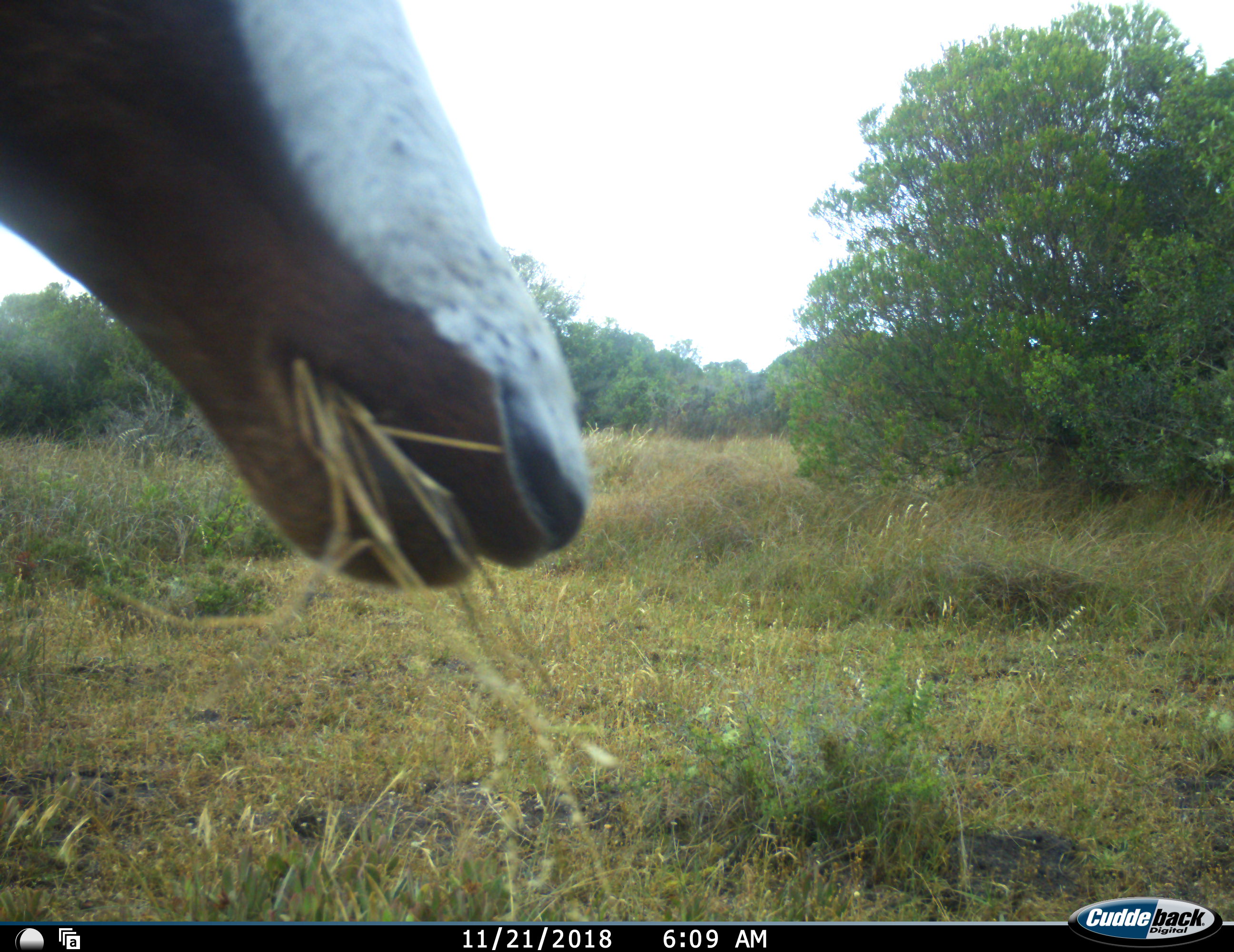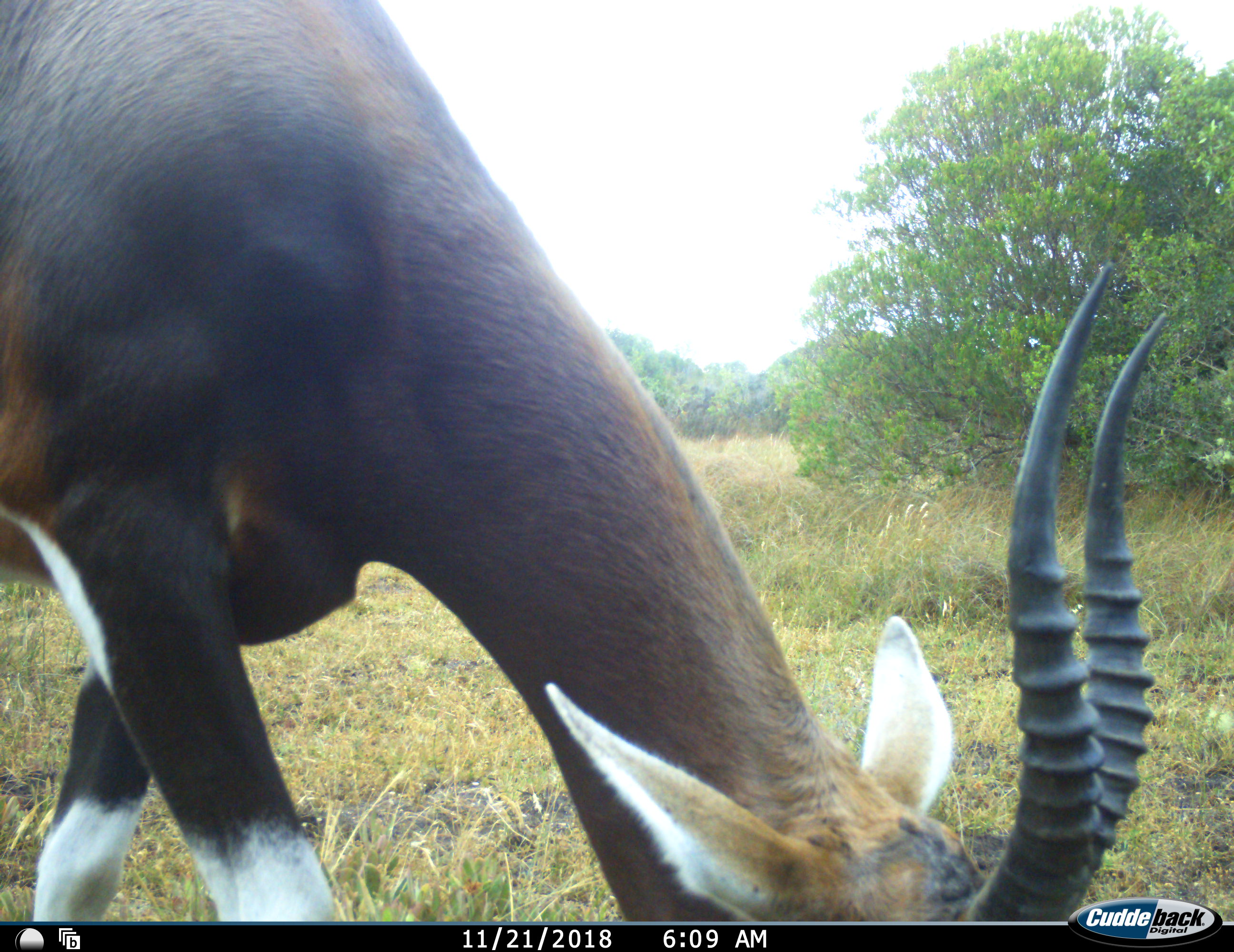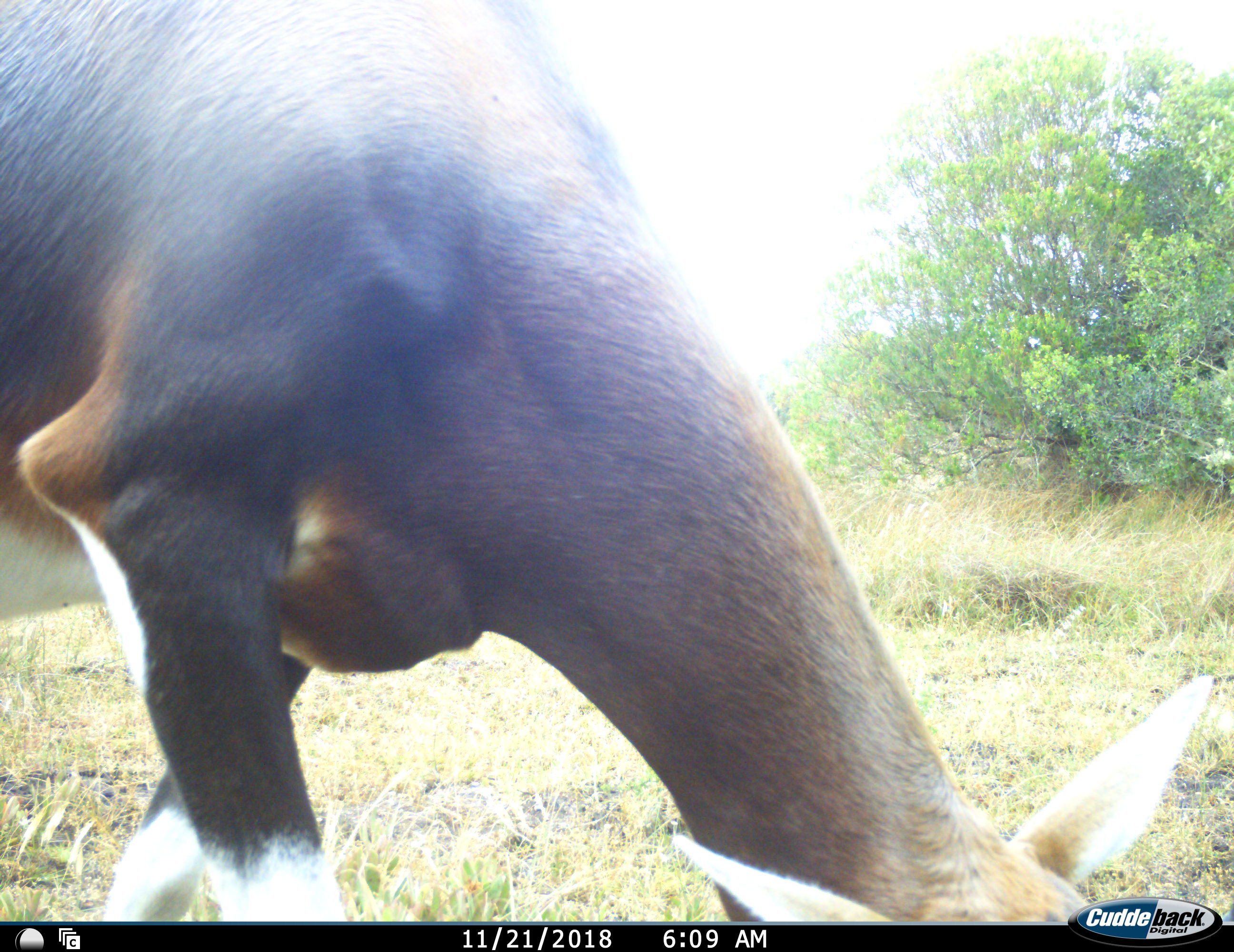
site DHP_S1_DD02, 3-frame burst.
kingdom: Animalia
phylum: Chordata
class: Mammalia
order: Artiodactyla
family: Bovidae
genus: Damaliscus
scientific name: Damaliscus pygargus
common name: bontebok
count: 1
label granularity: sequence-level